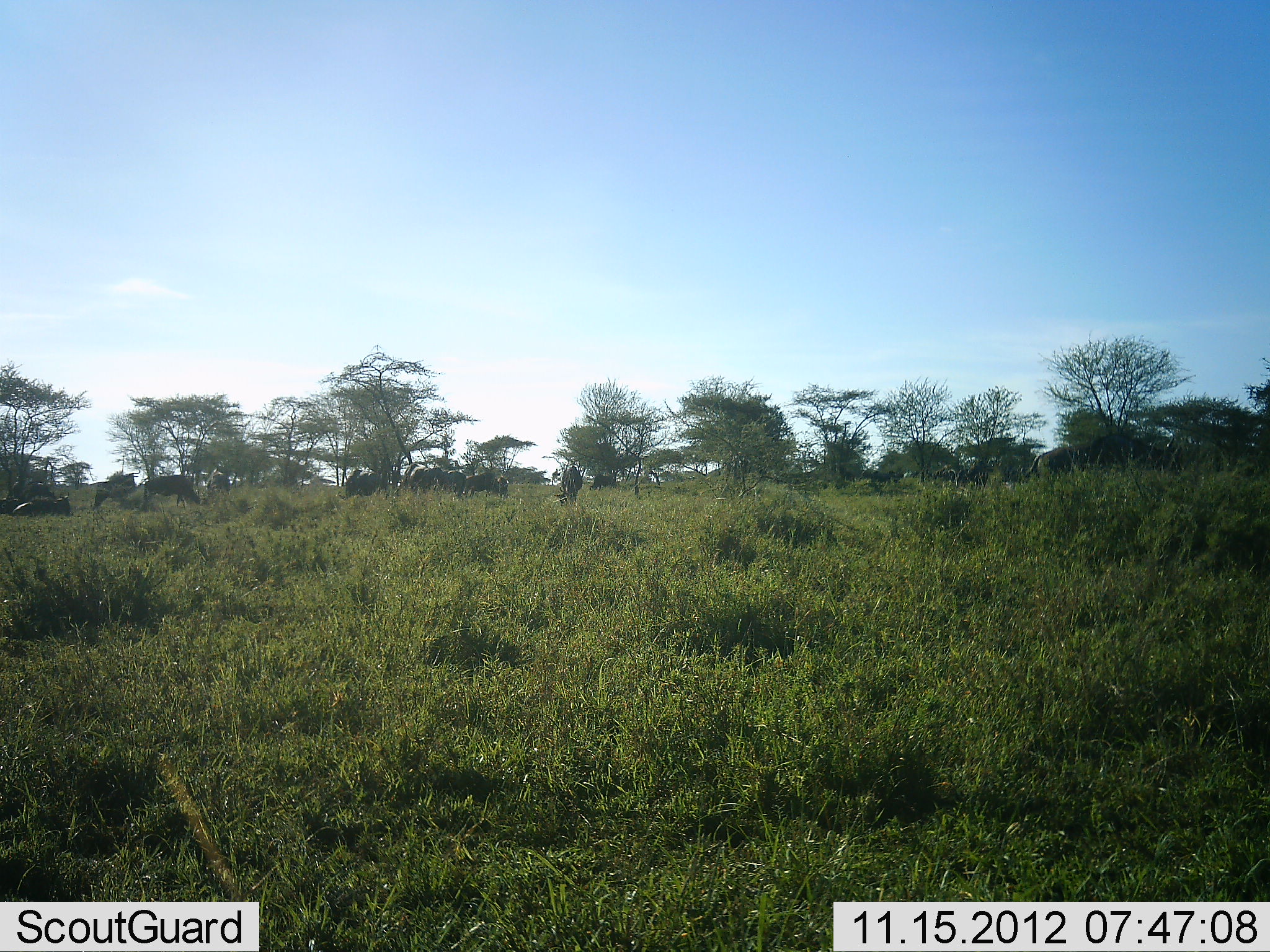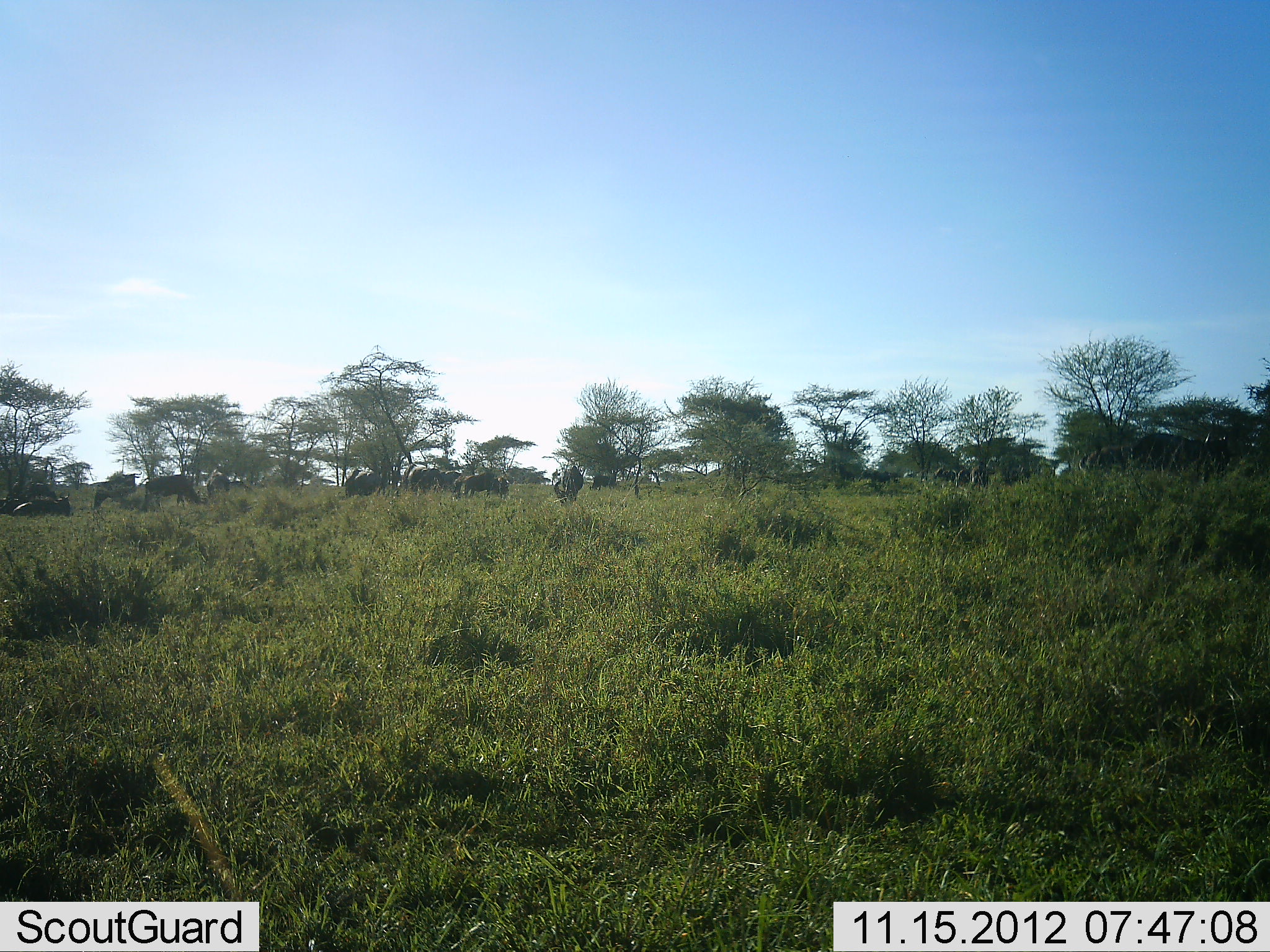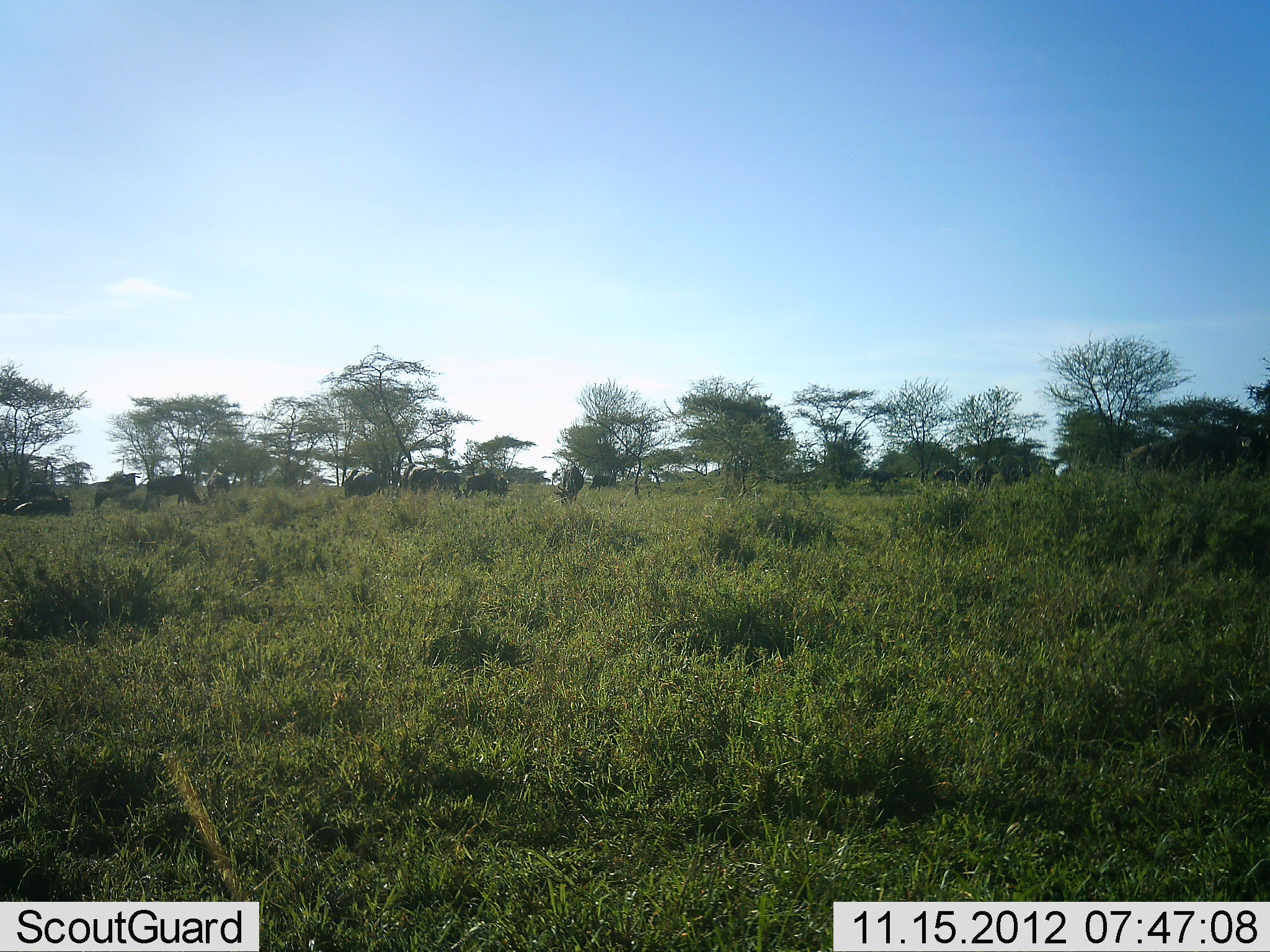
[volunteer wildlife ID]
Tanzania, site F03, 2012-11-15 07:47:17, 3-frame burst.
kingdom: Animalia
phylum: Chordata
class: Mammalia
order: Artiodactyla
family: Bovidae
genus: Connochaetes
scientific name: Connochaetes taurinus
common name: blue wildebeest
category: wildebeest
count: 11-50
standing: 50%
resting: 42%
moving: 58%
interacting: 0%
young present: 0%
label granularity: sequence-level